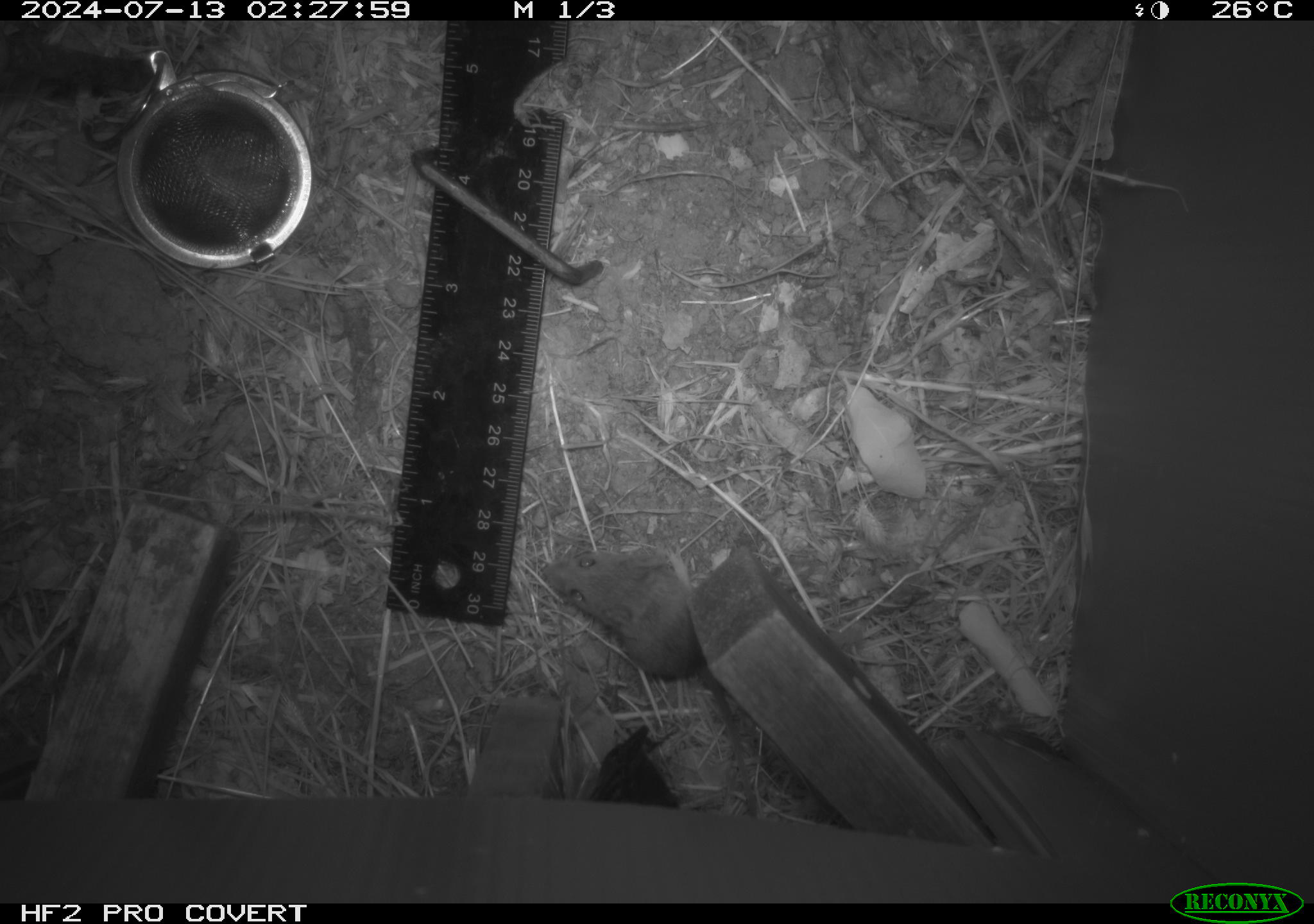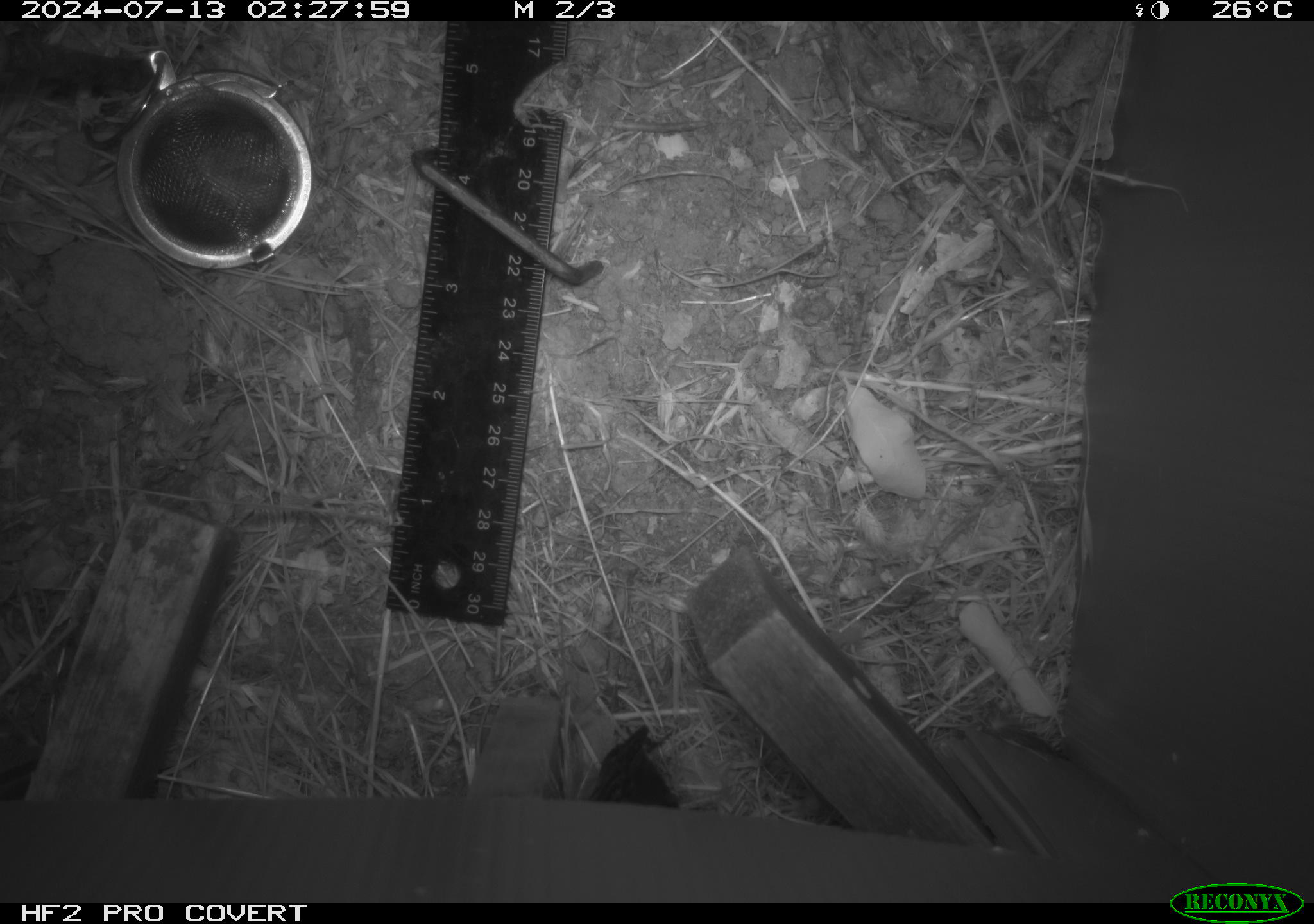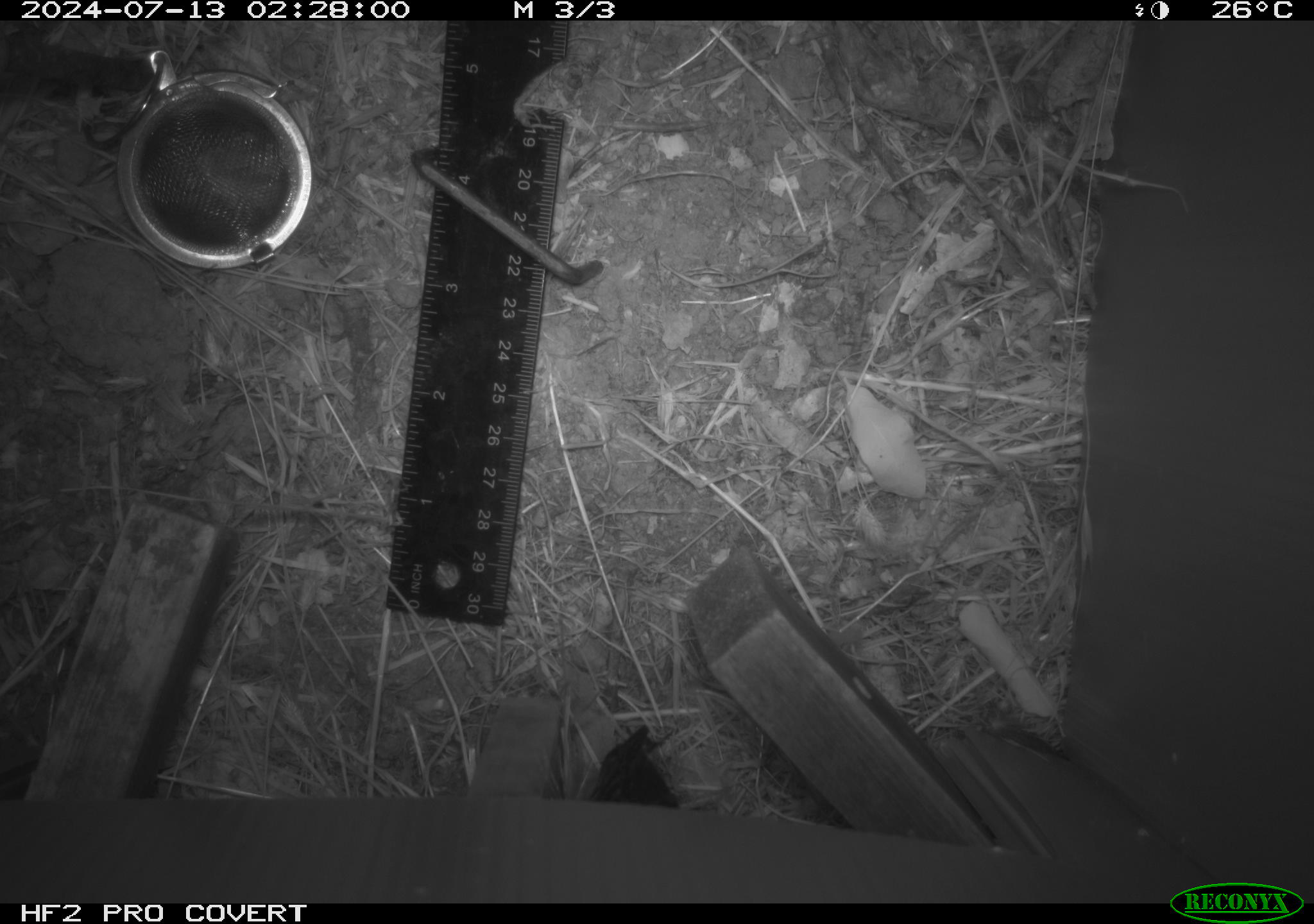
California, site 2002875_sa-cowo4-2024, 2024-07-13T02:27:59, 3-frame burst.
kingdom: Animalia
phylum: Chordata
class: Mammalia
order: Rodentia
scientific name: Rodentia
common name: mouse species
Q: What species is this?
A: Mouse species (Rodentia).